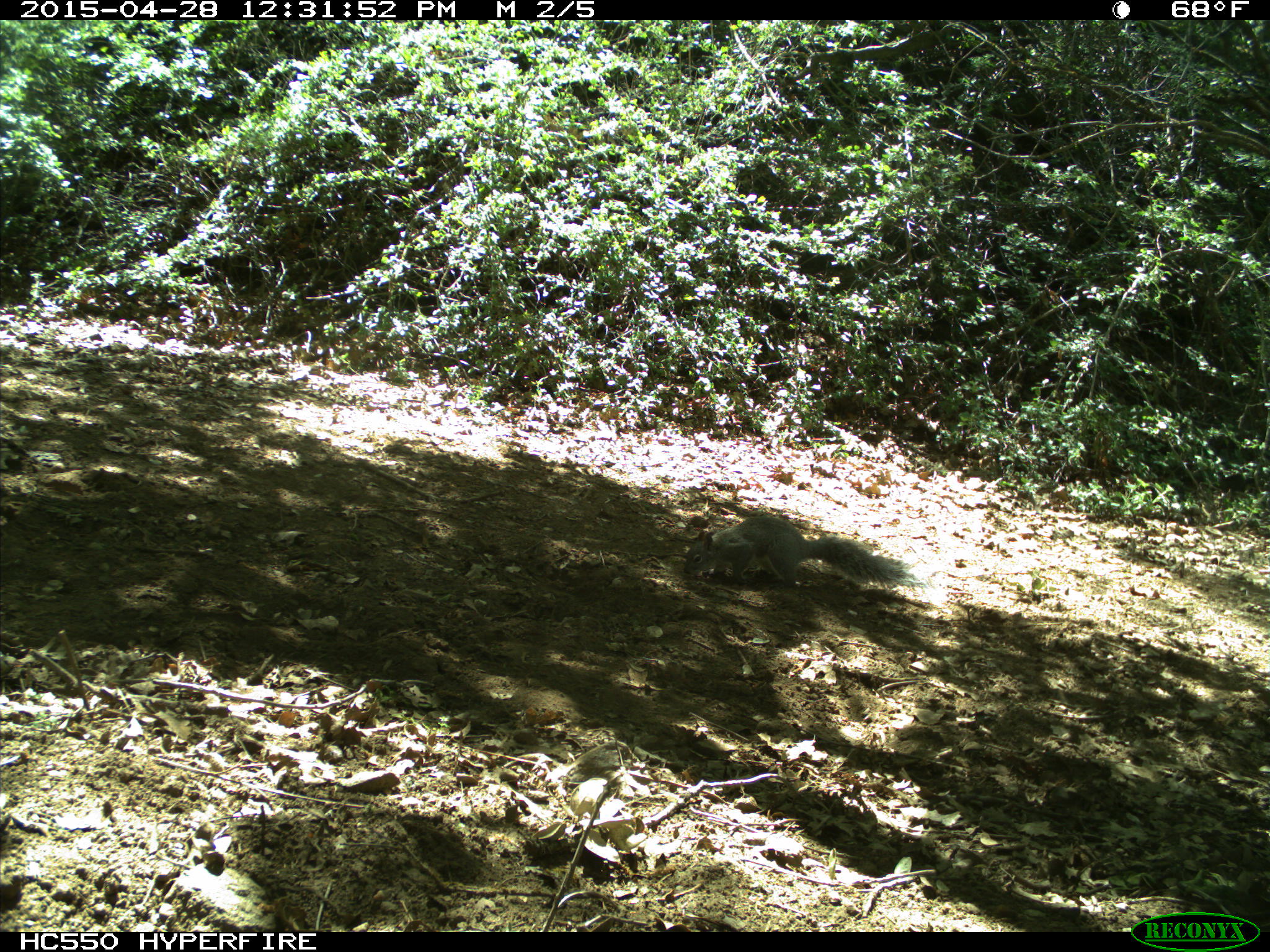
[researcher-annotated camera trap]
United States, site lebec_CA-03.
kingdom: Animalia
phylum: Chordata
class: Mammalia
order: Rodentia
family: Sciuridae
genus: Sciurus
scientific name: Sciurus carolinensis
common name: eastern gray squirrel